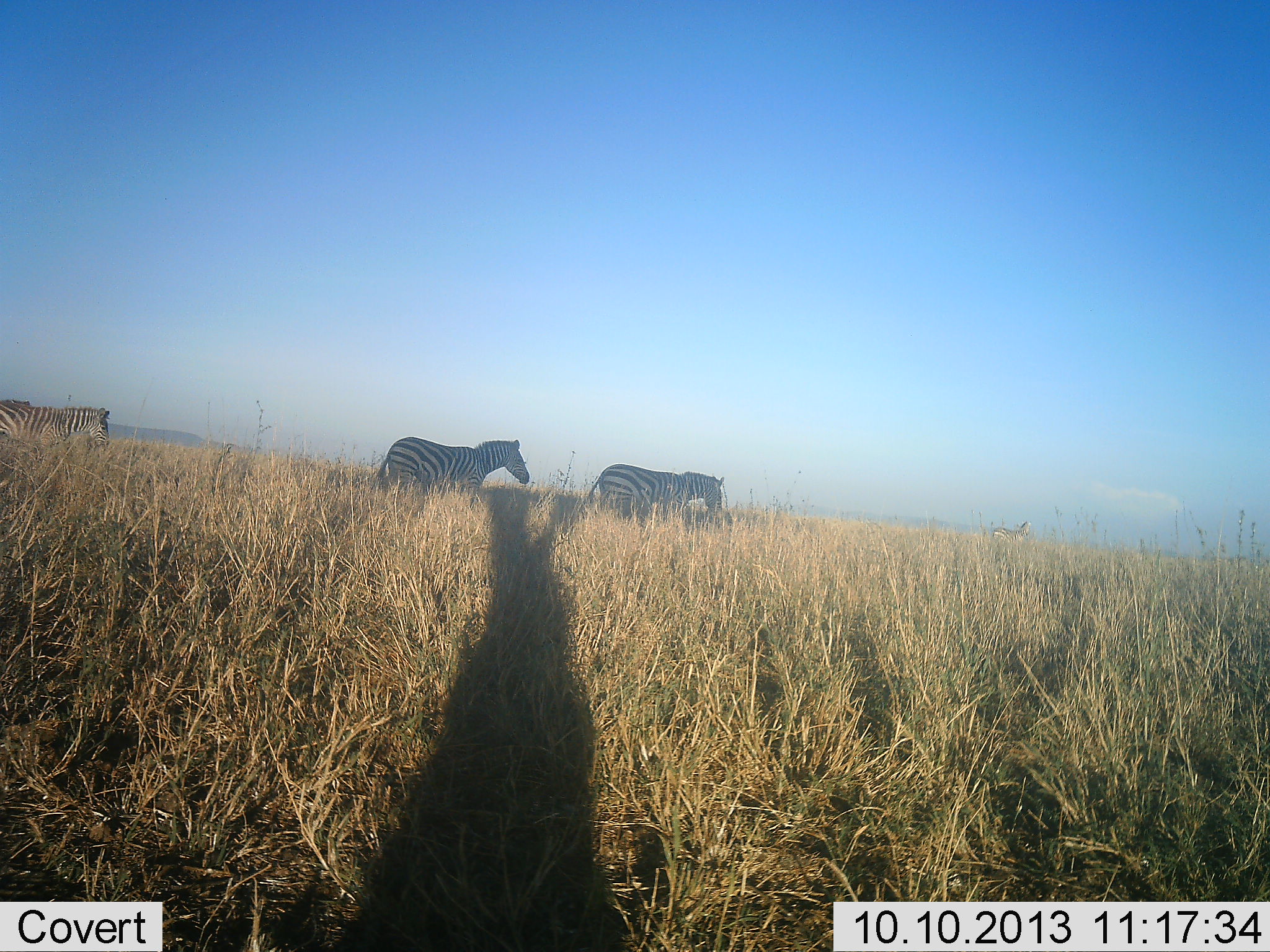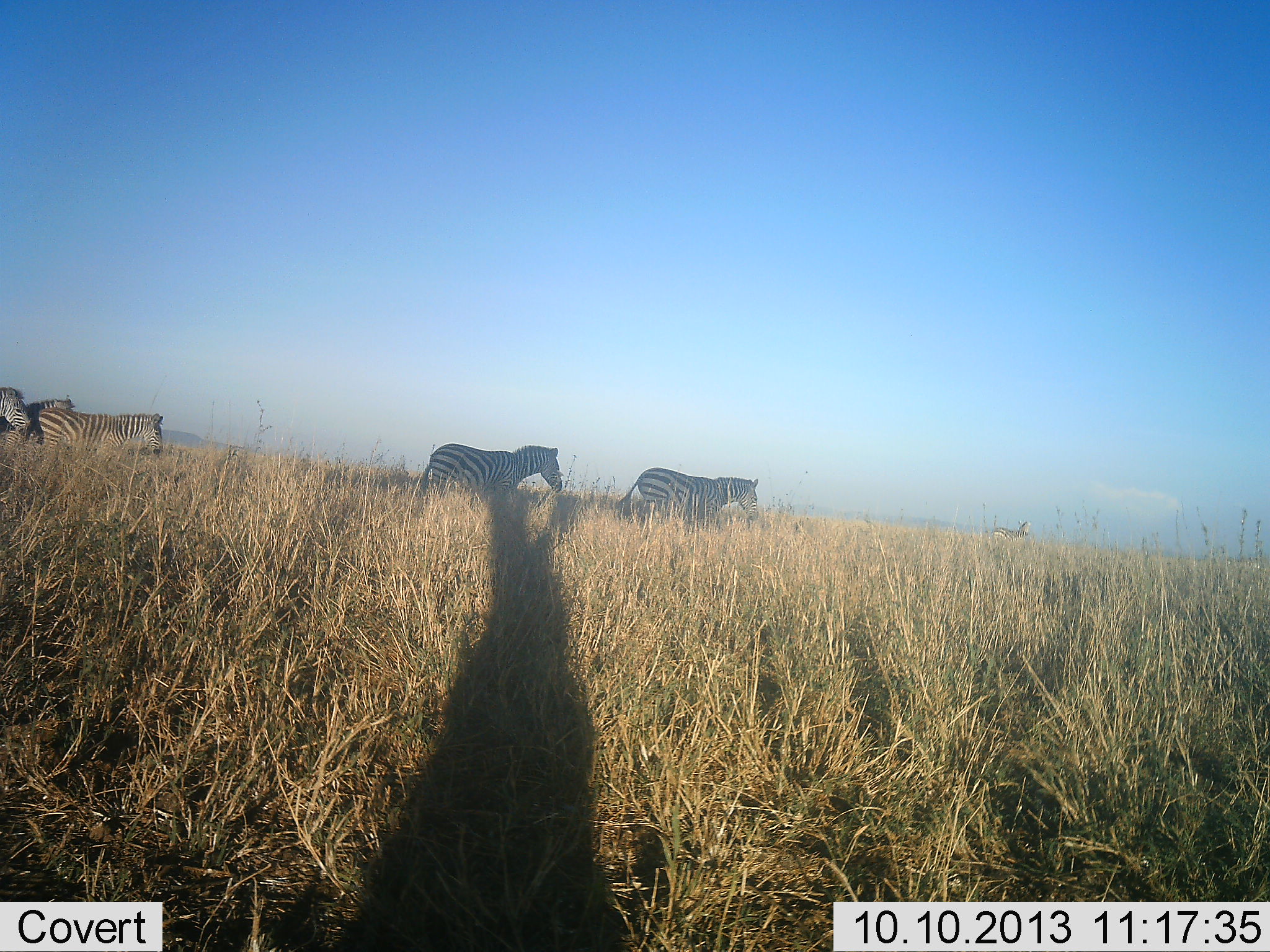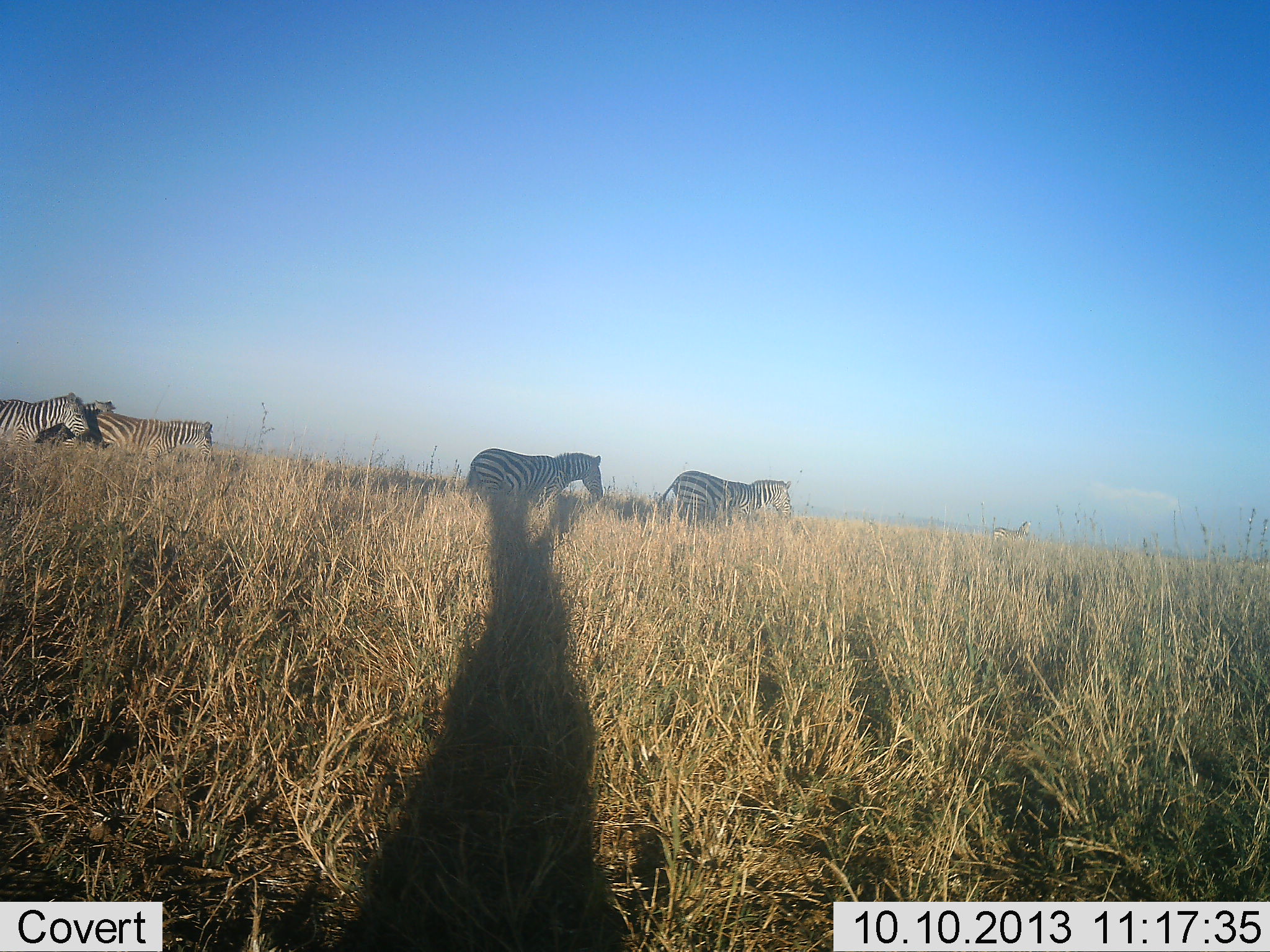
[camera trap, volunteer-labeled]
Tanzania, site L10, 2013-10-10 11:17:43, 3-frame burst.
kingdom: Animalia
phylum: Chordata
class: Mammalia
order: Perissodactyla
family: Equidae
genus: Equus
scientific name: Equus quagga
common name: plains zebra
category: zebra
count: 5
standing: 0%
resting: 0%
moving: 100%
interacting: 0%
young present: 0%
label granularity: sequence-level